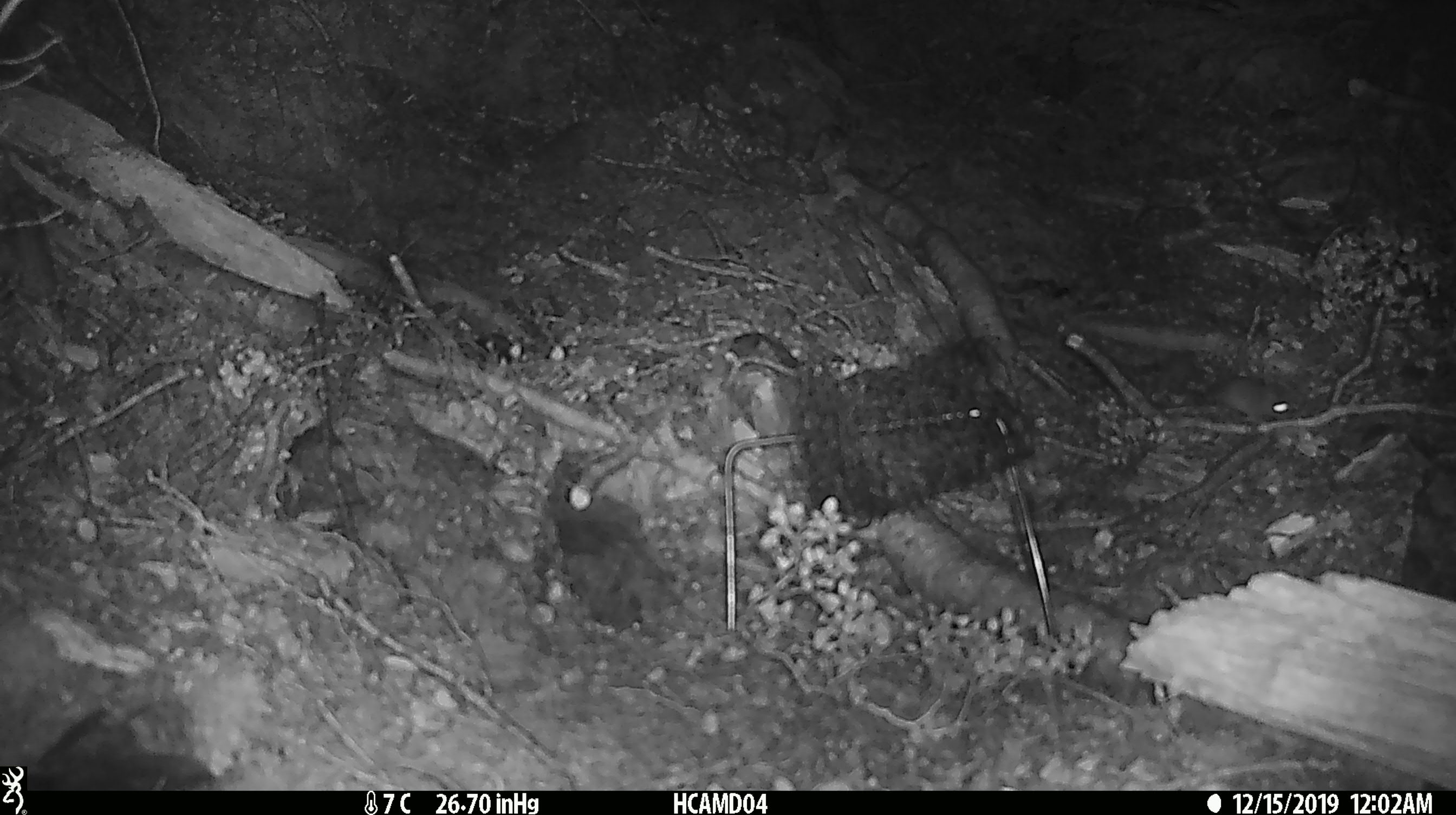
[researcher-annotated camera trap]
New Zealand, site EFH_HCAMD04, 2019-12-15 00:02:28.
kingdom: Animalia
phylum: Chordata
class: Mammalia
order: Rodentia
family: Muridae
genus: Mus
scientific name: Mus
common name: mouse